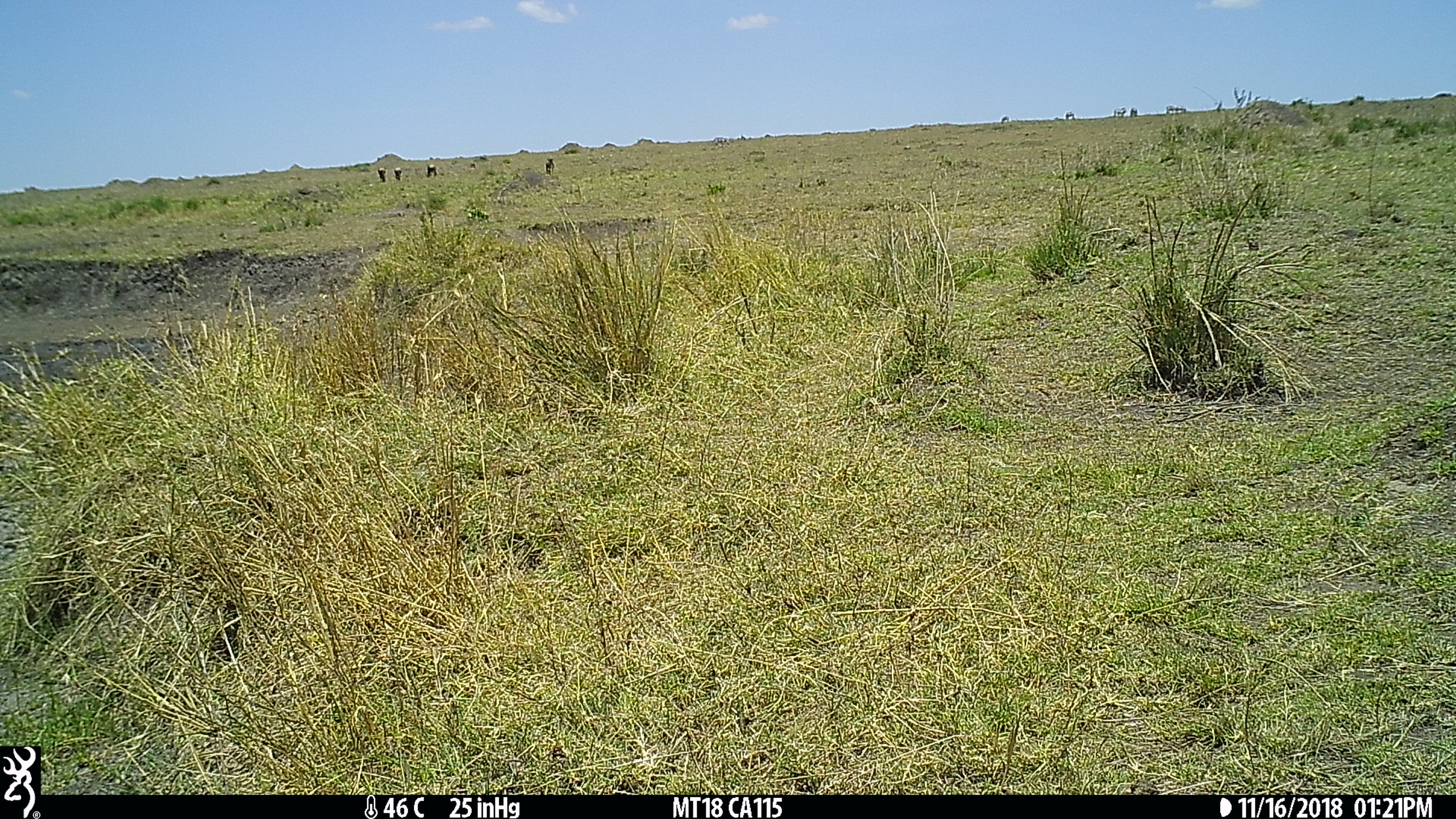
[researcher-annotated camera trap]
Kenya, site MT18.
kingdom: Animalia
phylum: Chordata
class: Mammalia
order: Artiodactyla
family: Bovidae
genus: Connochaetes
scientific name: Connochaetes taurinus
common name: blue wildebeest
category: wildebeest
Wildebeest (blue wildebeest) (Connochaetes taurinus).